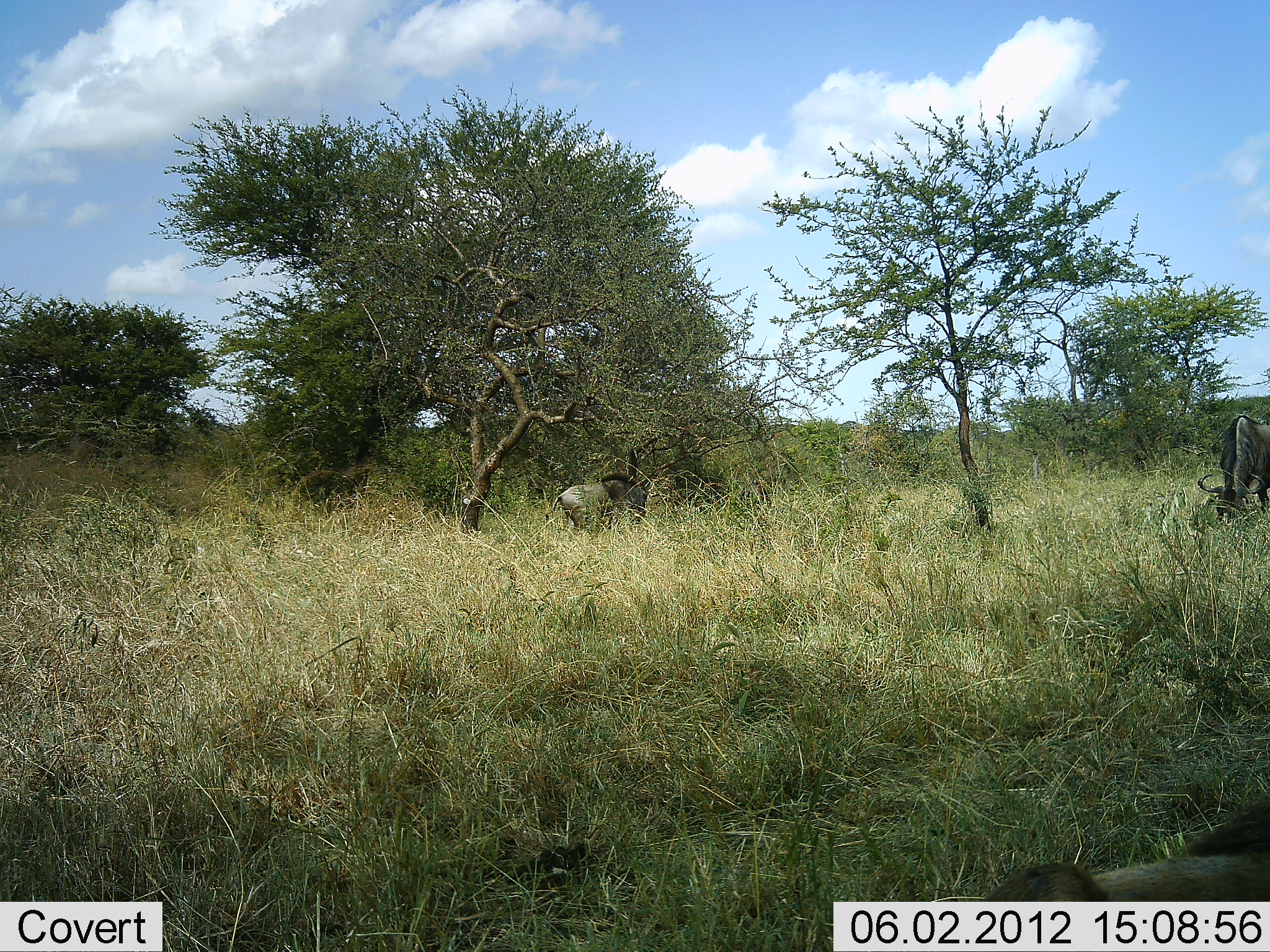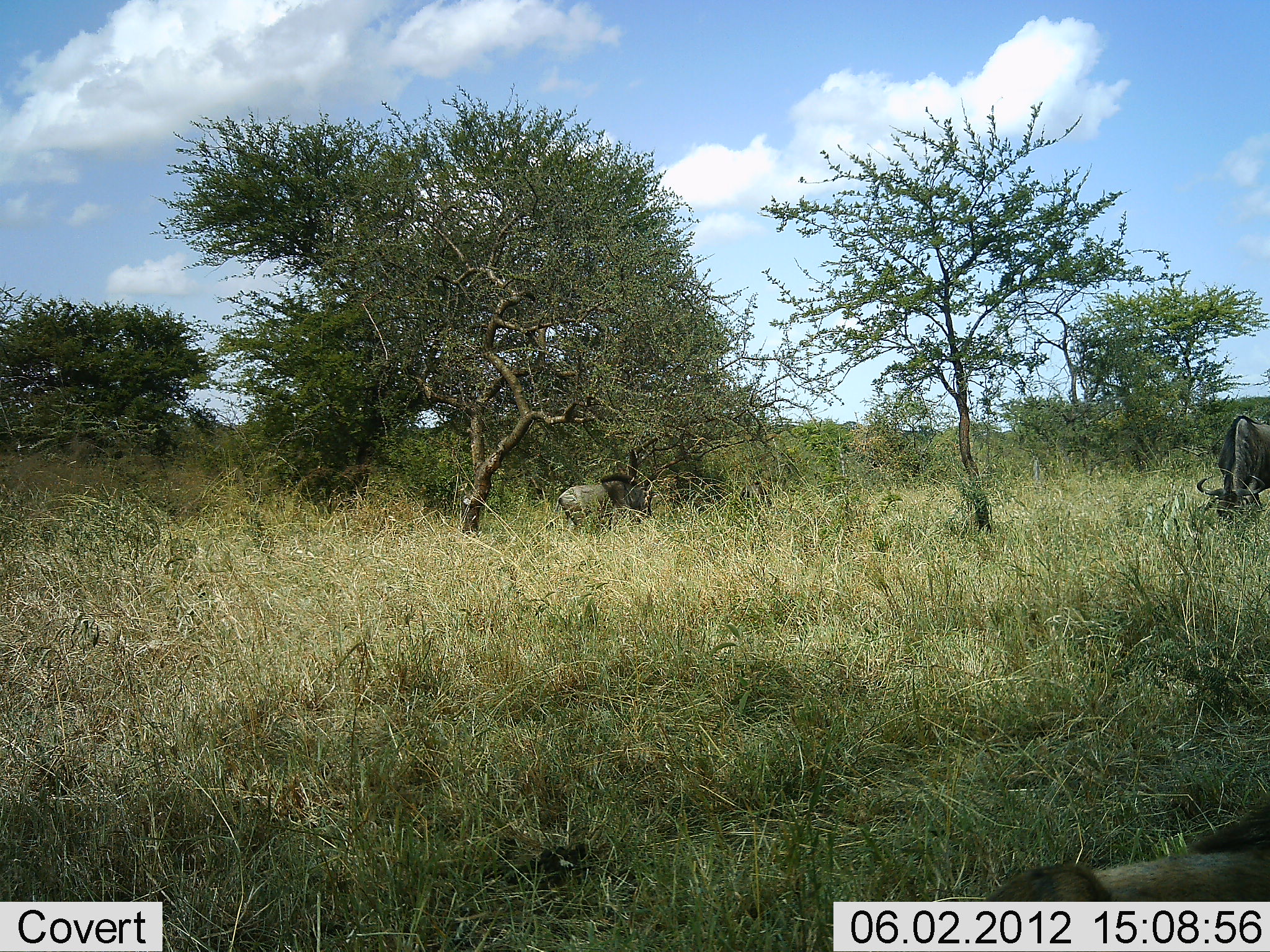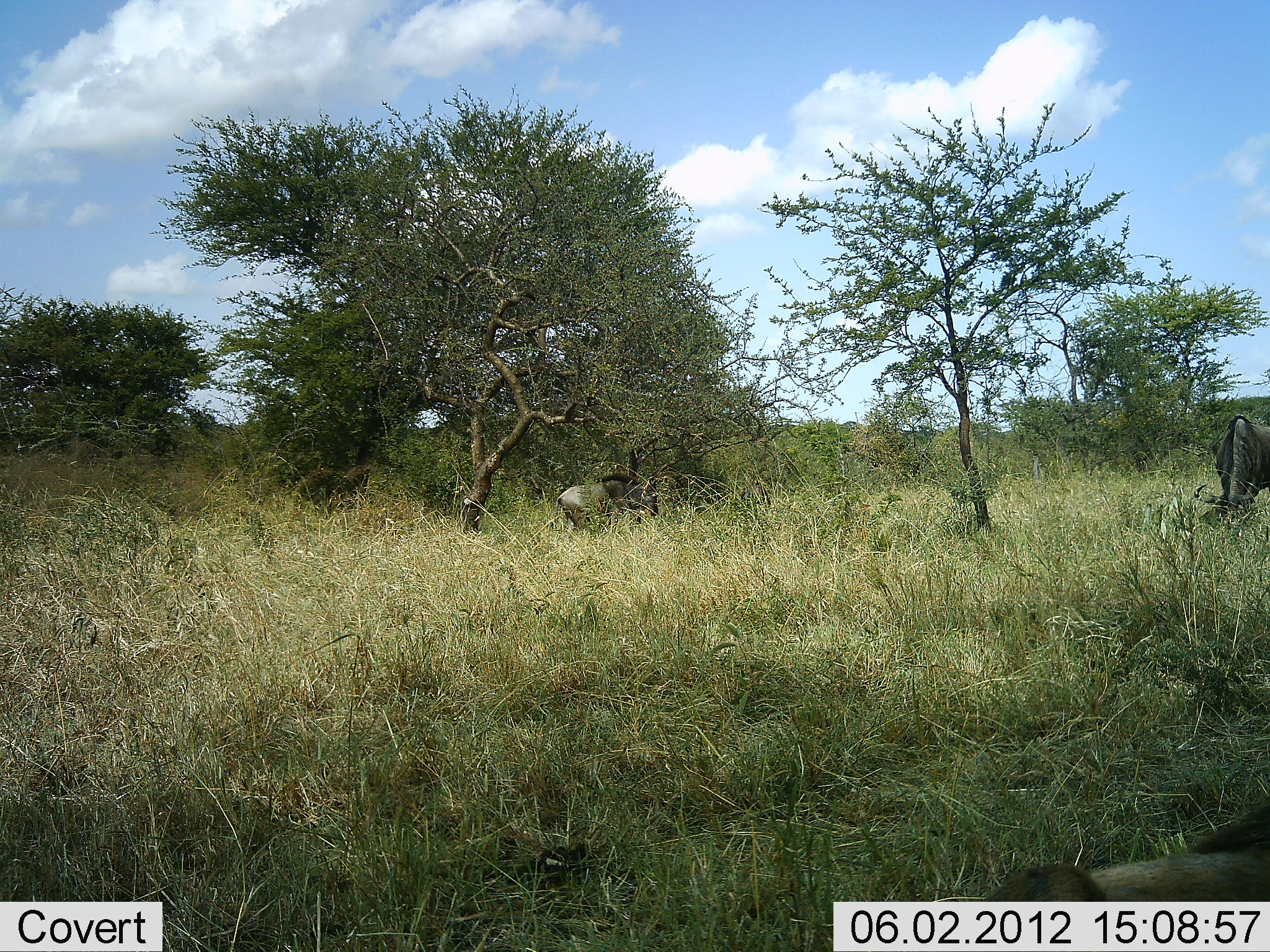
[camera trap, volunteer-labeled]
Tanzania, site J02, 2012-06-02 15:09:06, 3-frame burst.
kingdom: Animalia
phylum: Chordata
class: Mammalia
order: Artiodactyla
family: Bovidae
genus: Connochaetes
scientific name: Connochaetes taurinus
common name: blue wildebeest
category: wildebeest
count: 2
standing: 50%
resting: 40%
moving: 0%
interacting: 0%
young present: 0%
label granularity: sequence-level